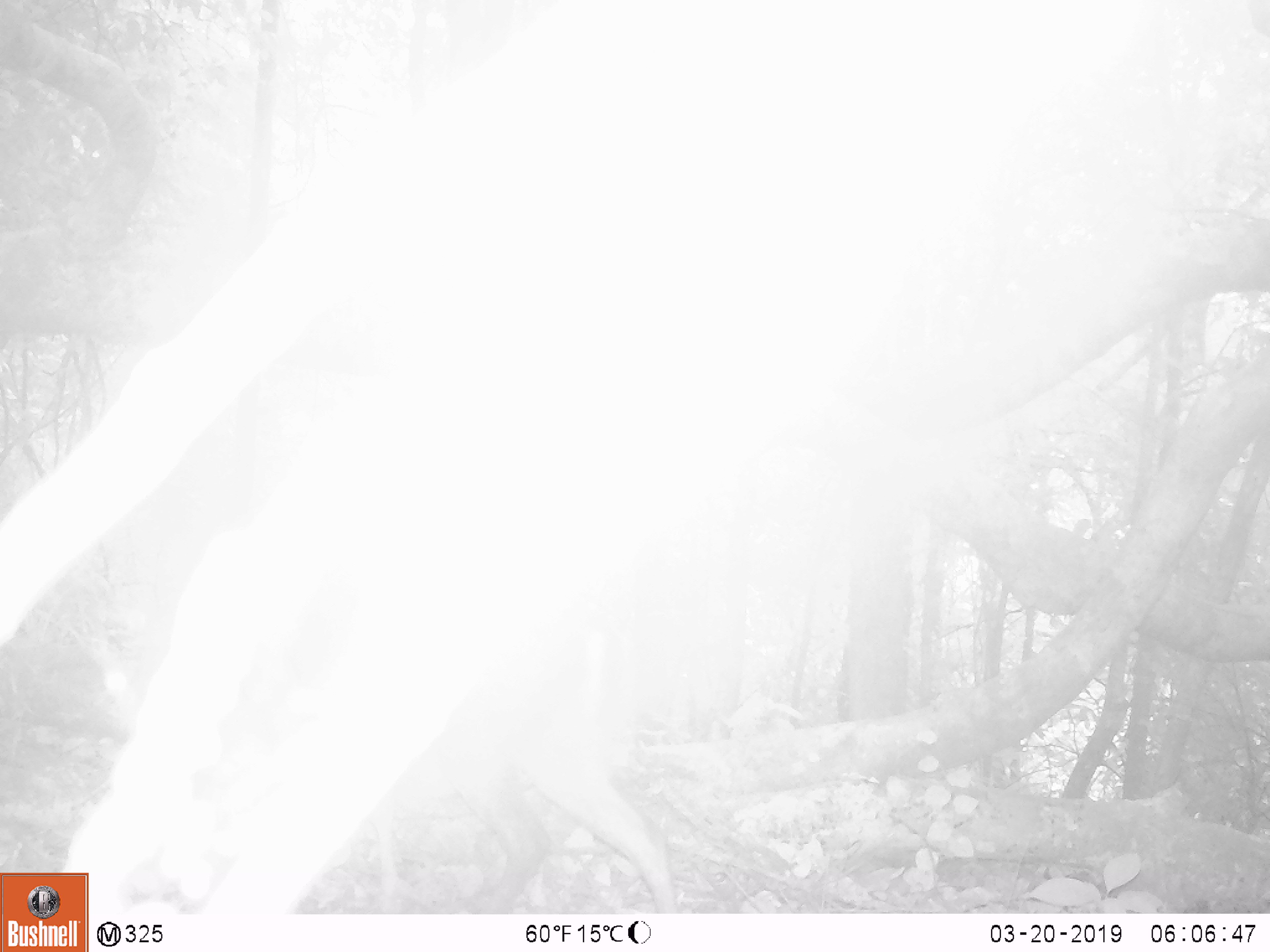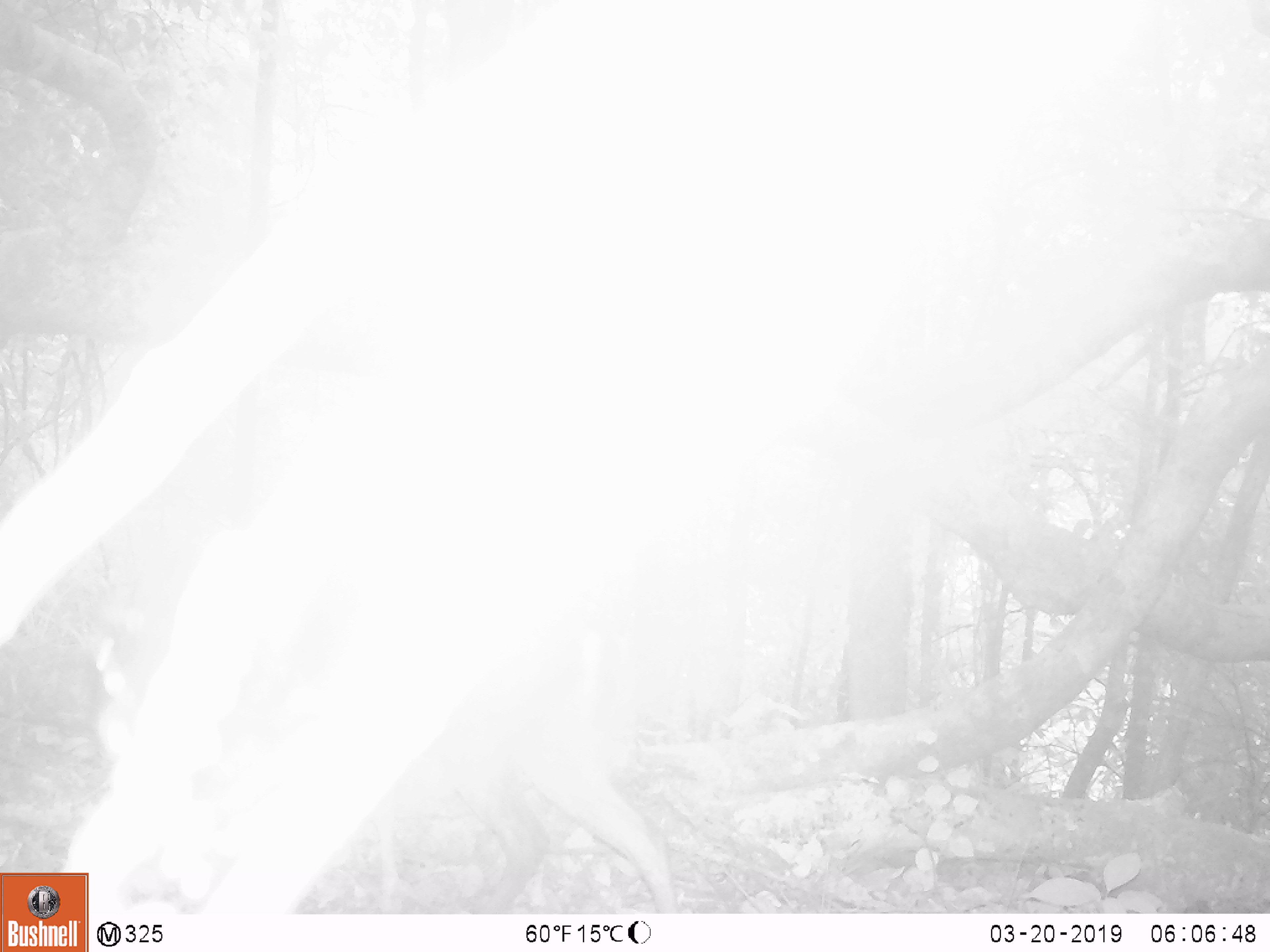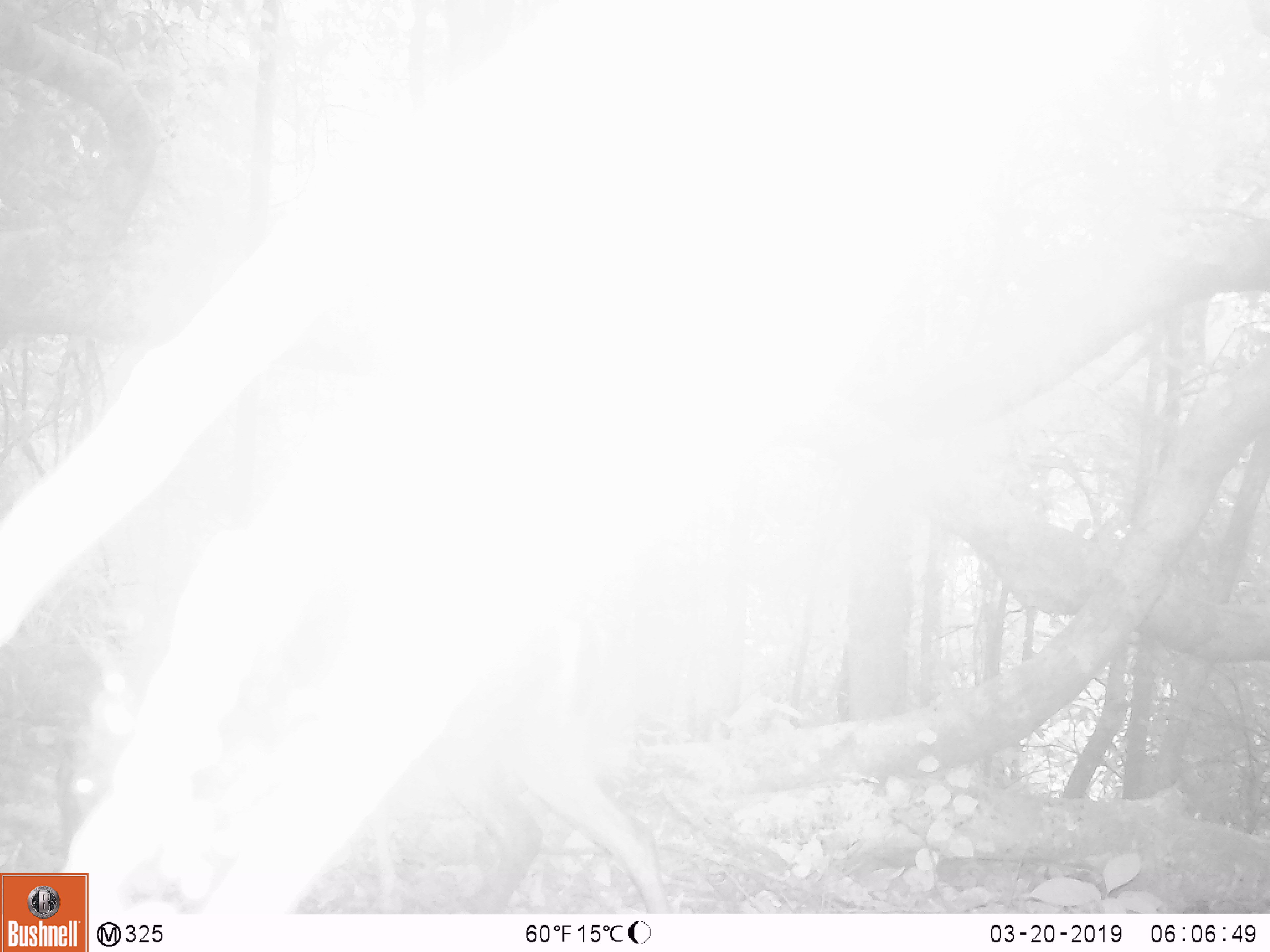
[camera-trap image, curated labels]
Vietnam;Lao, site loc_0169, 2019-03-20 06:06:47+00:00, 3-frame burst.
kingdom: Animalia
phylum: Chordata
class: Mammalia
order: Artiodactyla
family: Cervidae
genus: Muntiacus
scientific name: Muntiacus rooseveltorum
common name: roosevelt's muntjac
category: roosevelts muntjac group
Roosevelts muntjac group (roosevelt's muntjac) (Muntiacus rooseveltorum). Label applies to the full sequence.